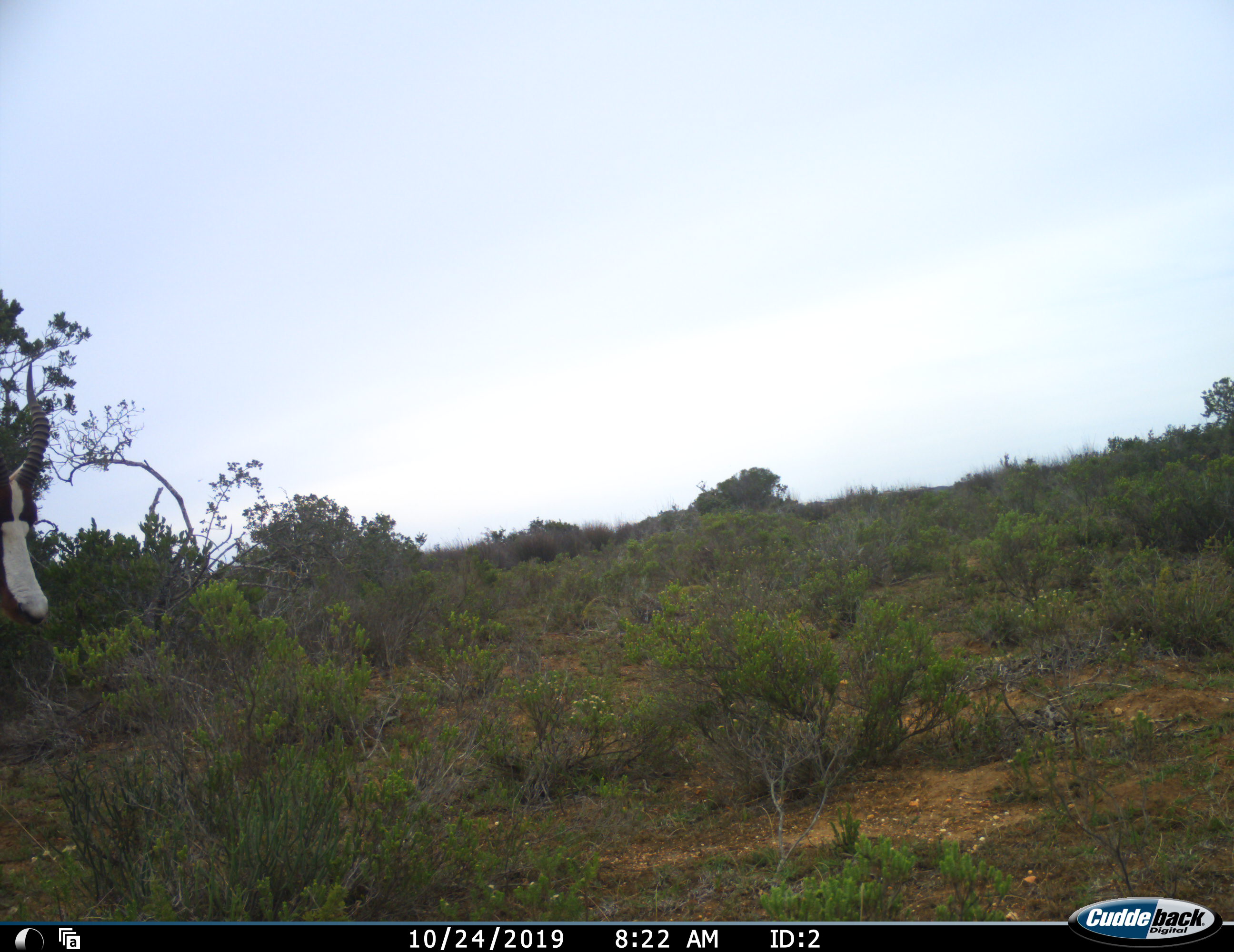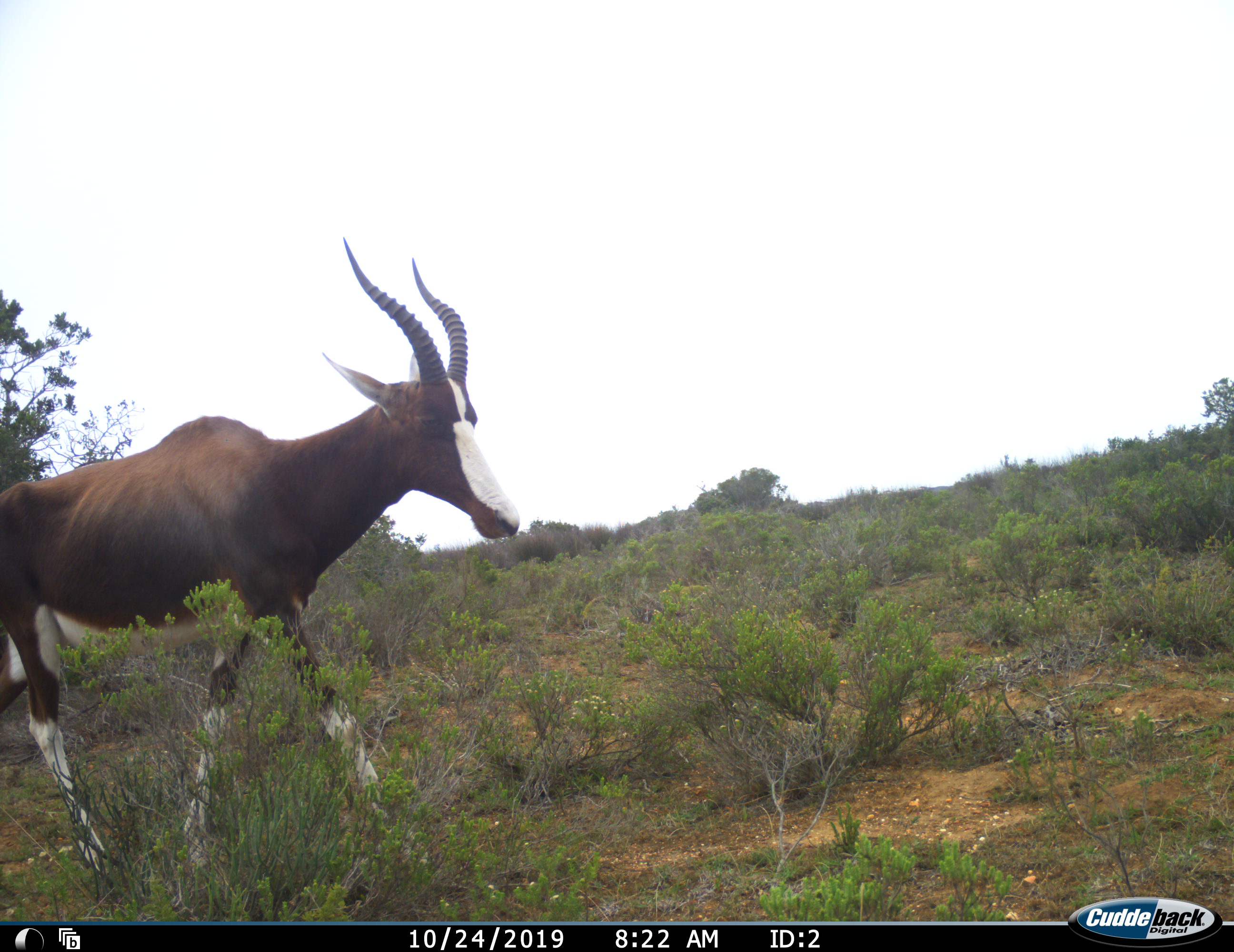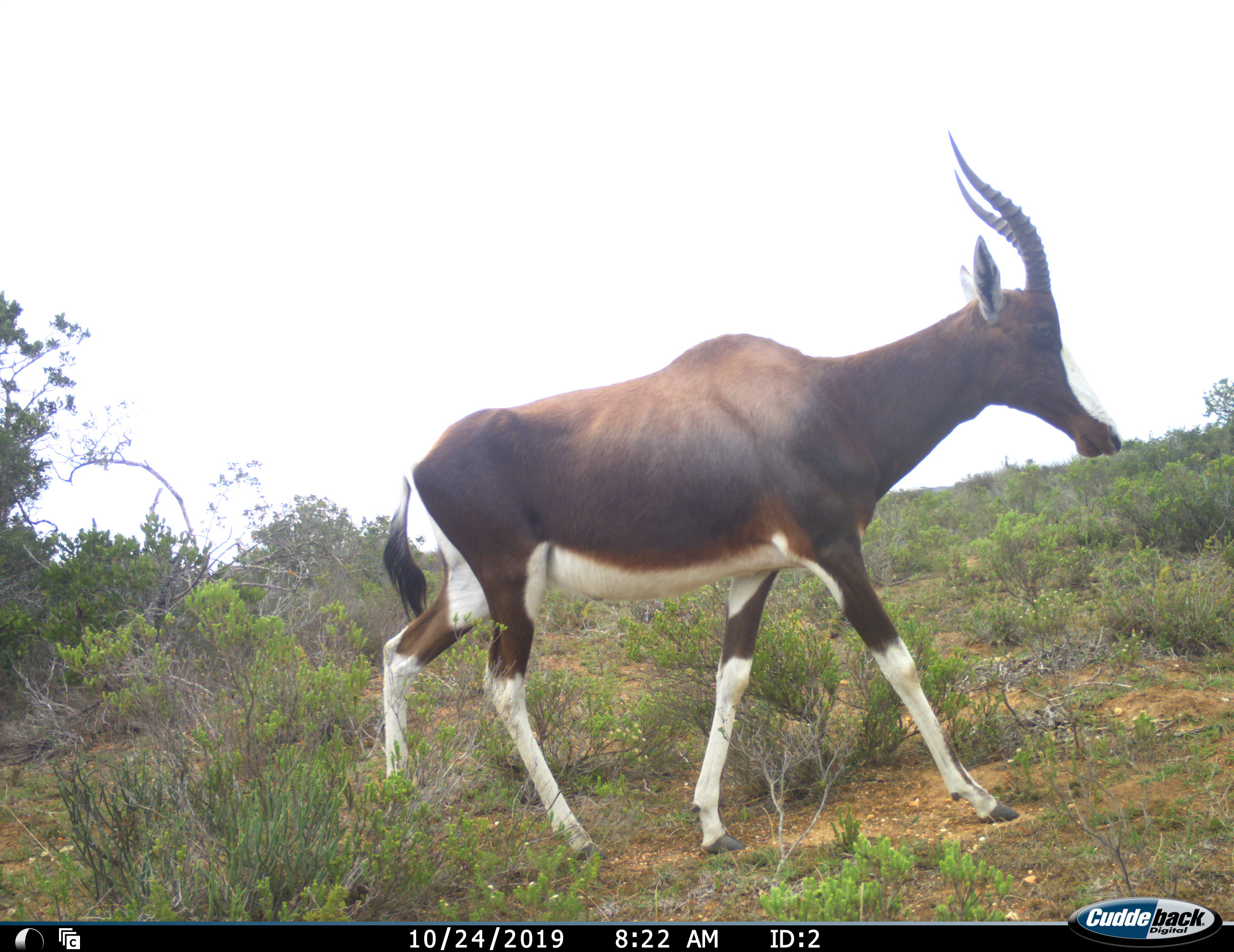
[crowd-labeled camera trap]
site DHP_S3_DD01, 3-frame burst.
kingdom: Animalia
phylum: Chordata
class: Mammalia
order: Artiodactyla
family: Bovidae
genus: Damaliscus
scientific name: Damaliscus pygargus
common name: bontebok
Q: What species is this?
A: Bontebok (Damaliscus pygargus).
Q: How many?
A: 1.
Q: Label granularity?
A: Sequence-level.